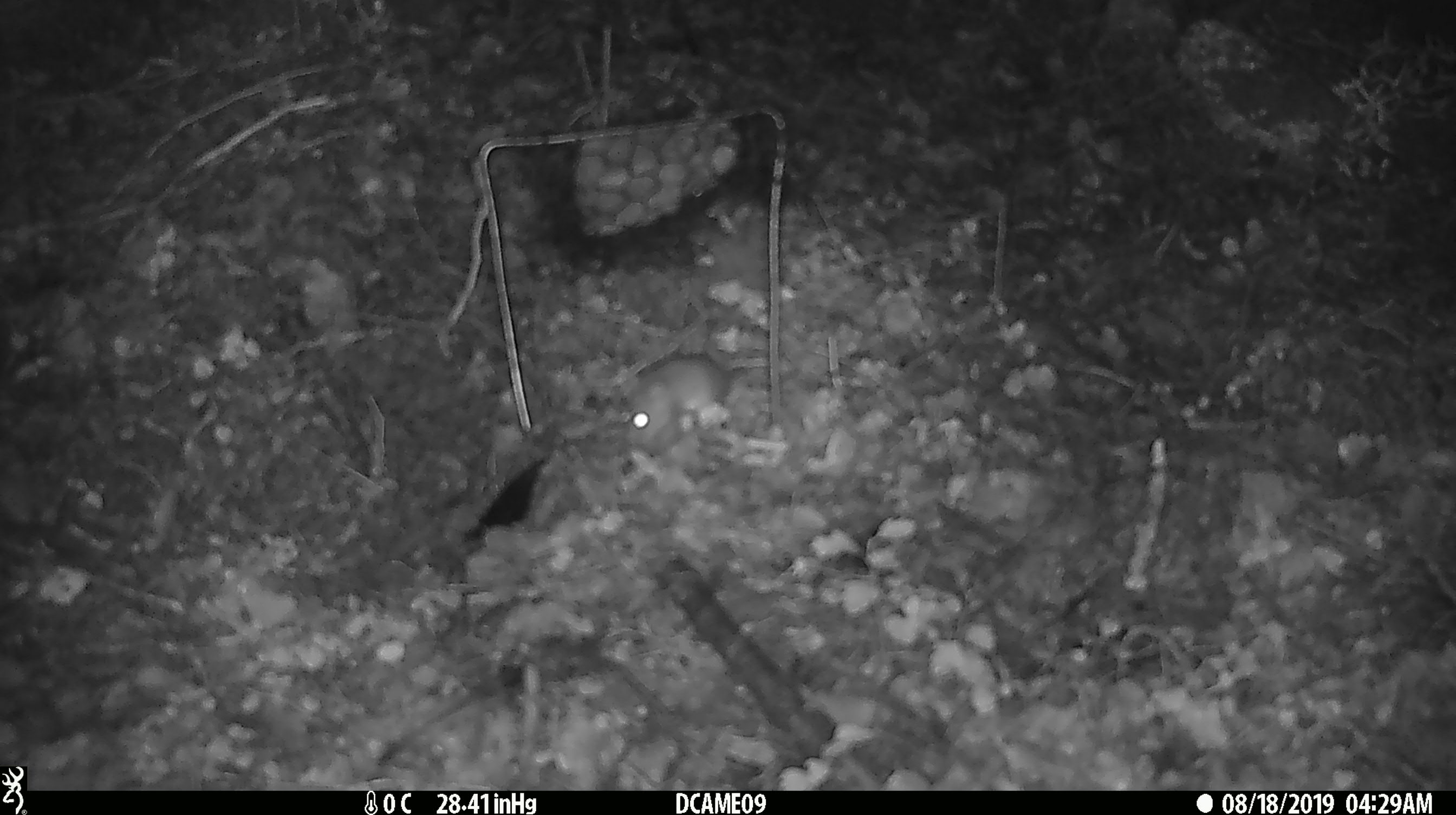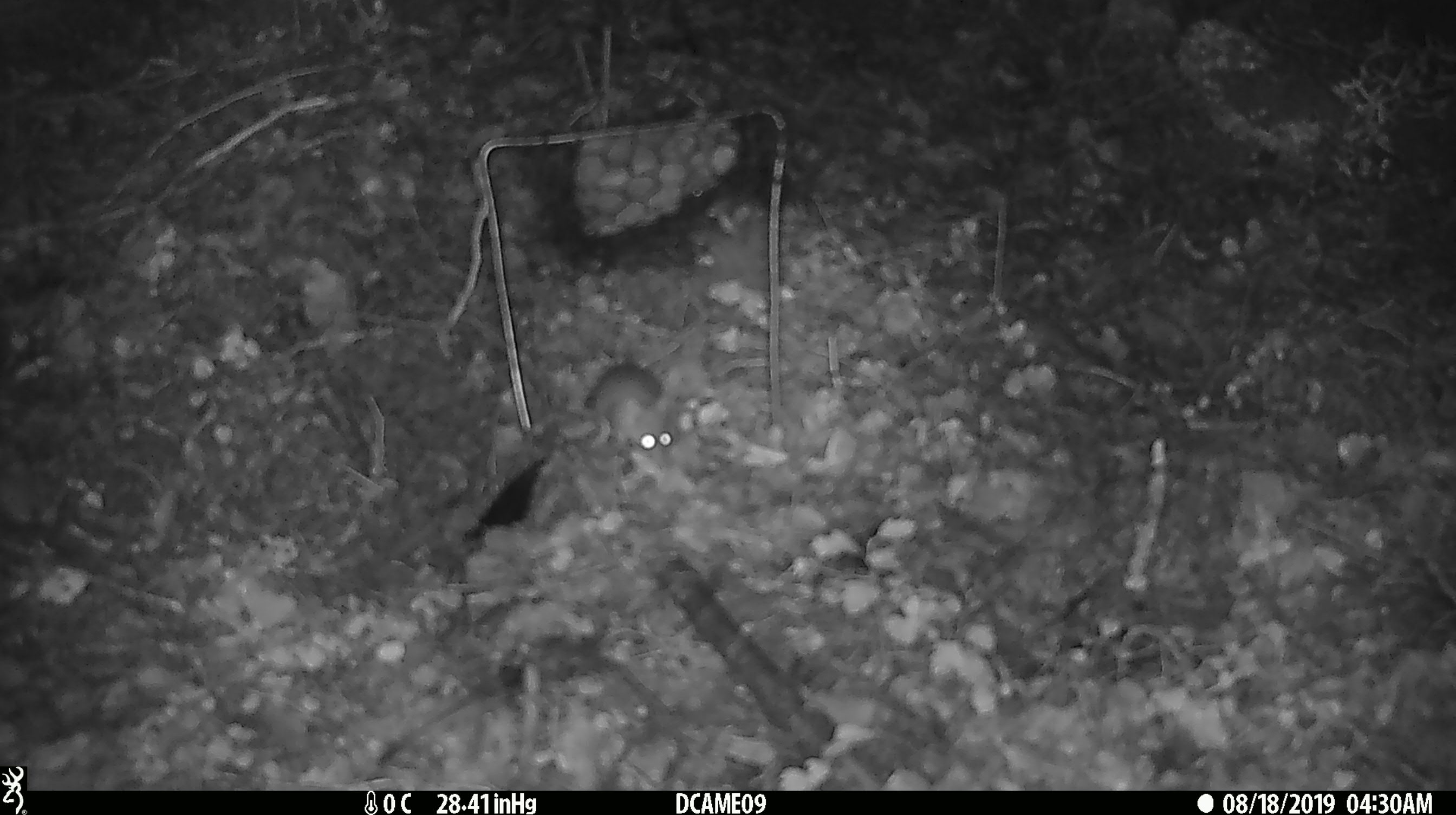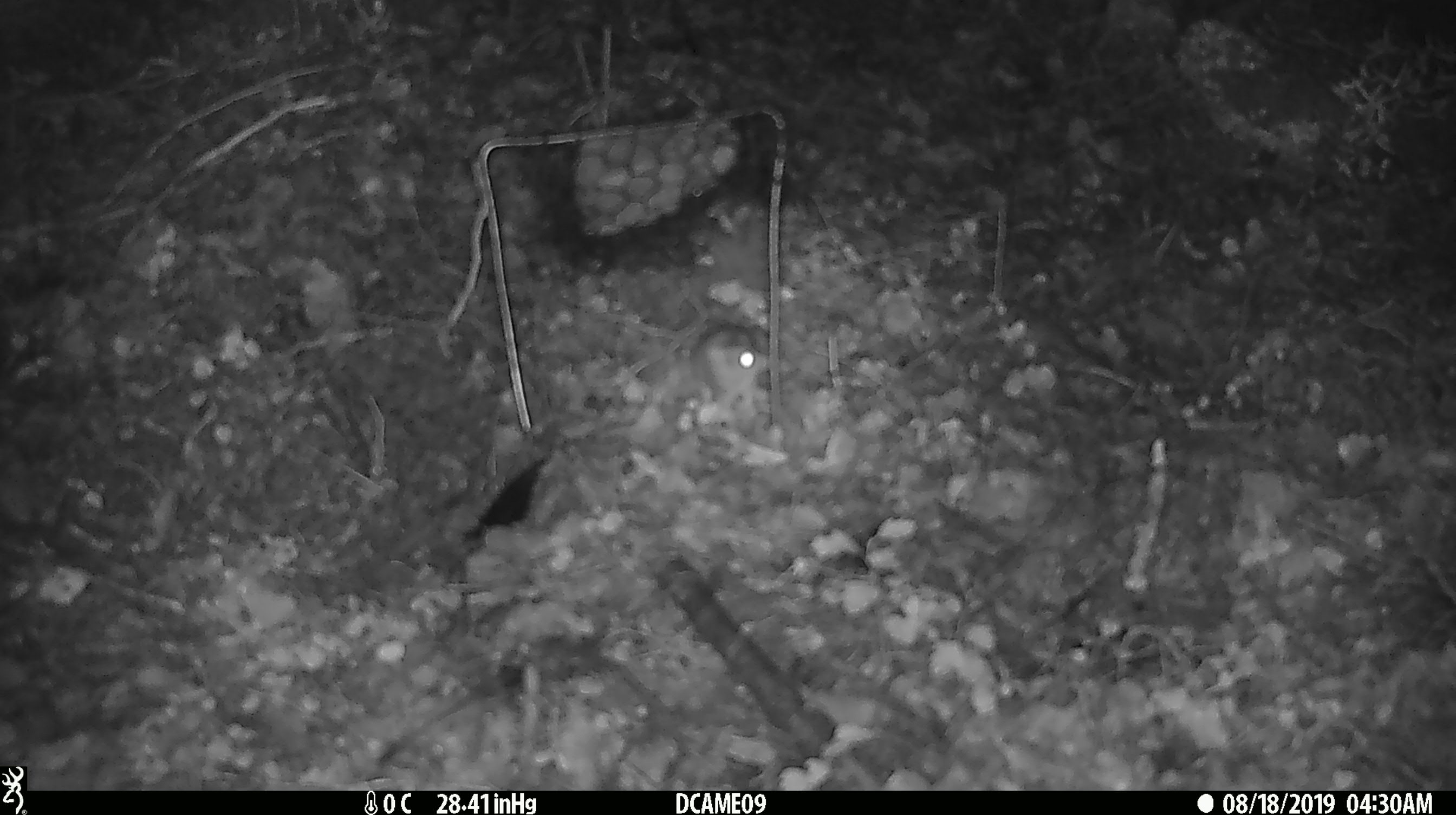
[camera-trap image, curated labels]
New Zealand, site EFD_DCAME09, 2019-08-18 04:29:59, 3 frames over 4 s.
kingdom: Animalia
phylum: Chordata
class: Mammalia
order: Rodentia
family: Muridae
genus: Mus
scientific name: Mus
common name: mouse